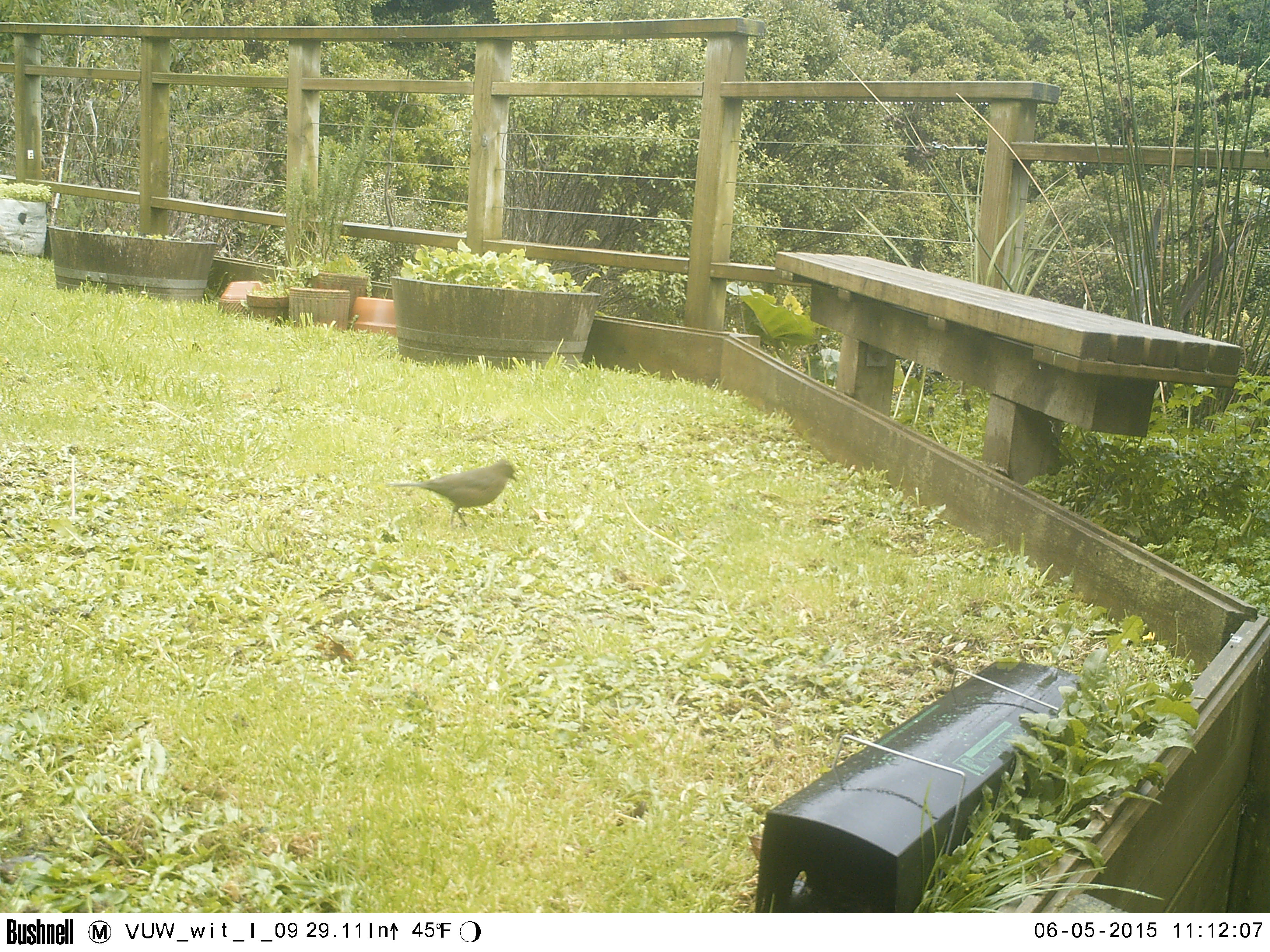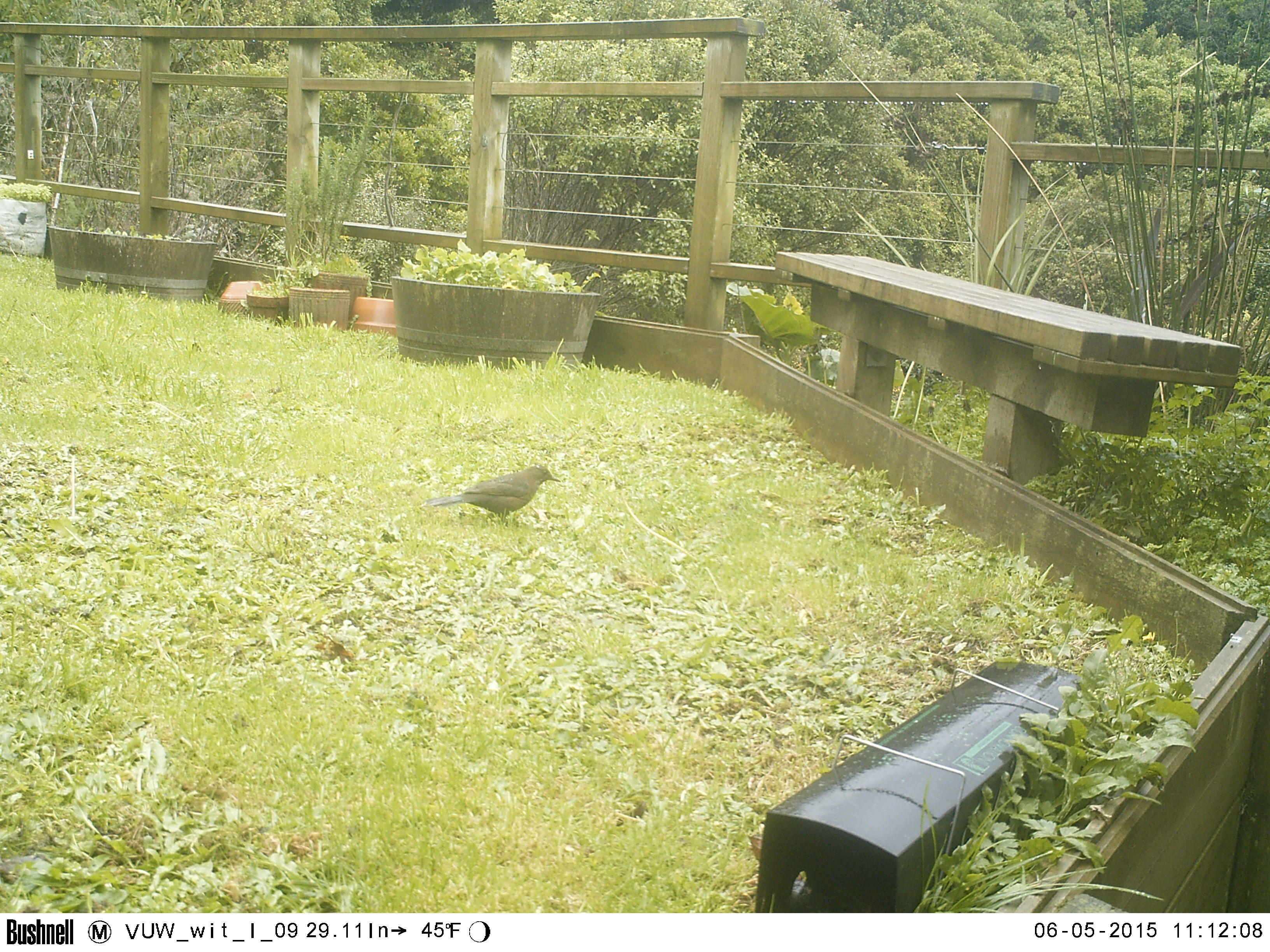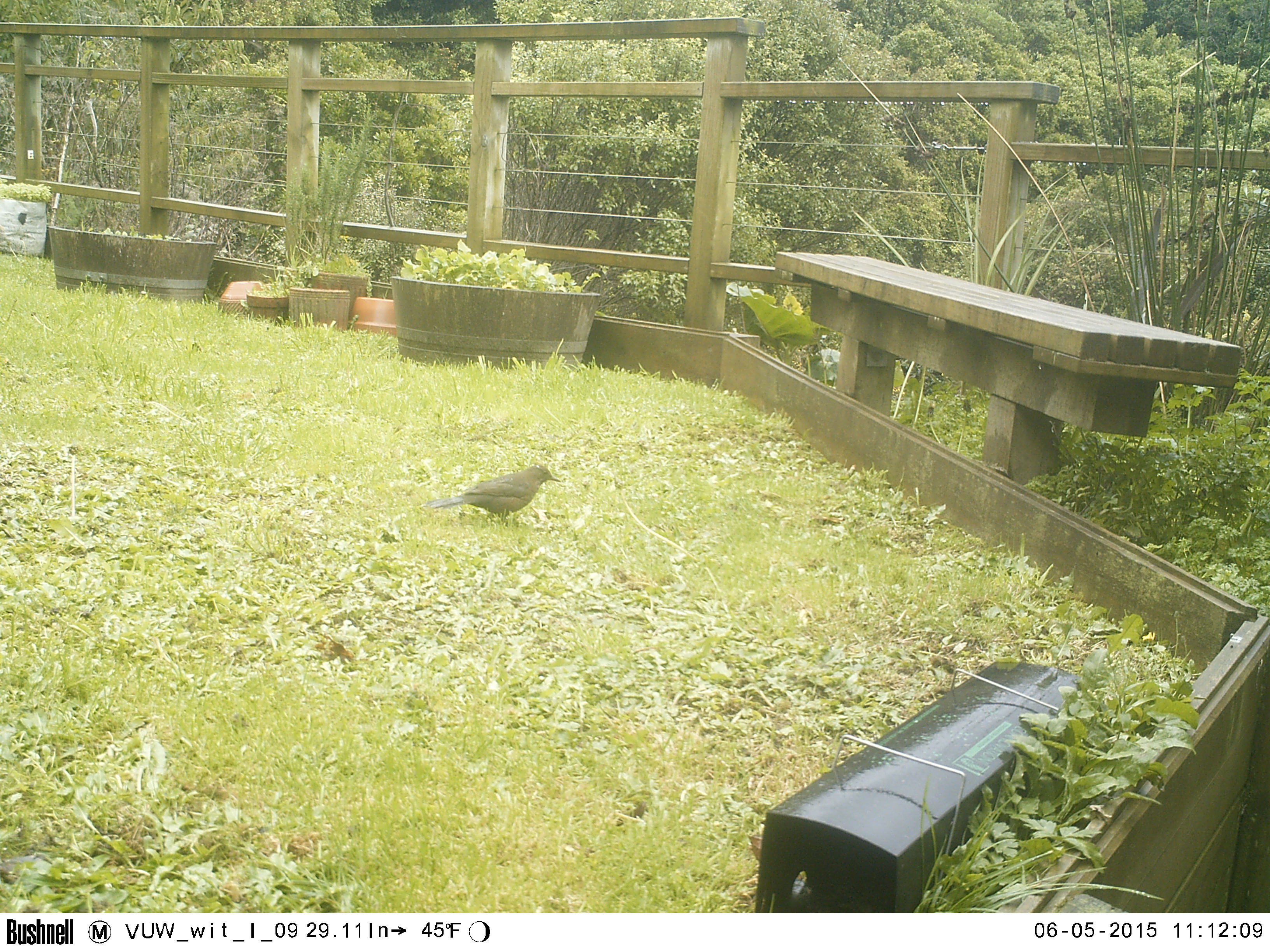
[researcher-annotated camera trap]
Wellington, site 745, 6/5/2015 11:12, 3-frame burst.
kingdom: Animalia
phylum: Chordata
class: Aves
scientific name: Aves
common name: bird